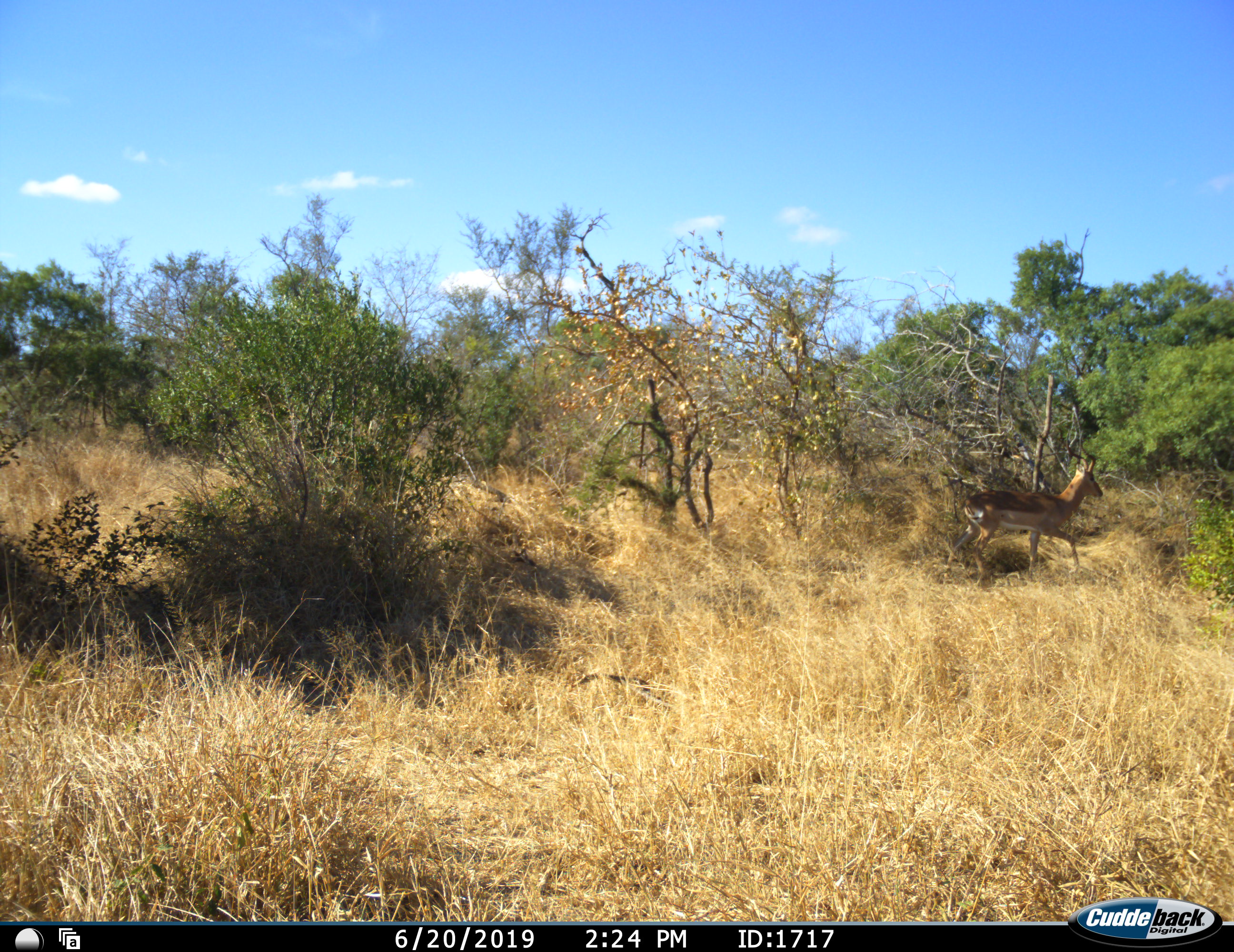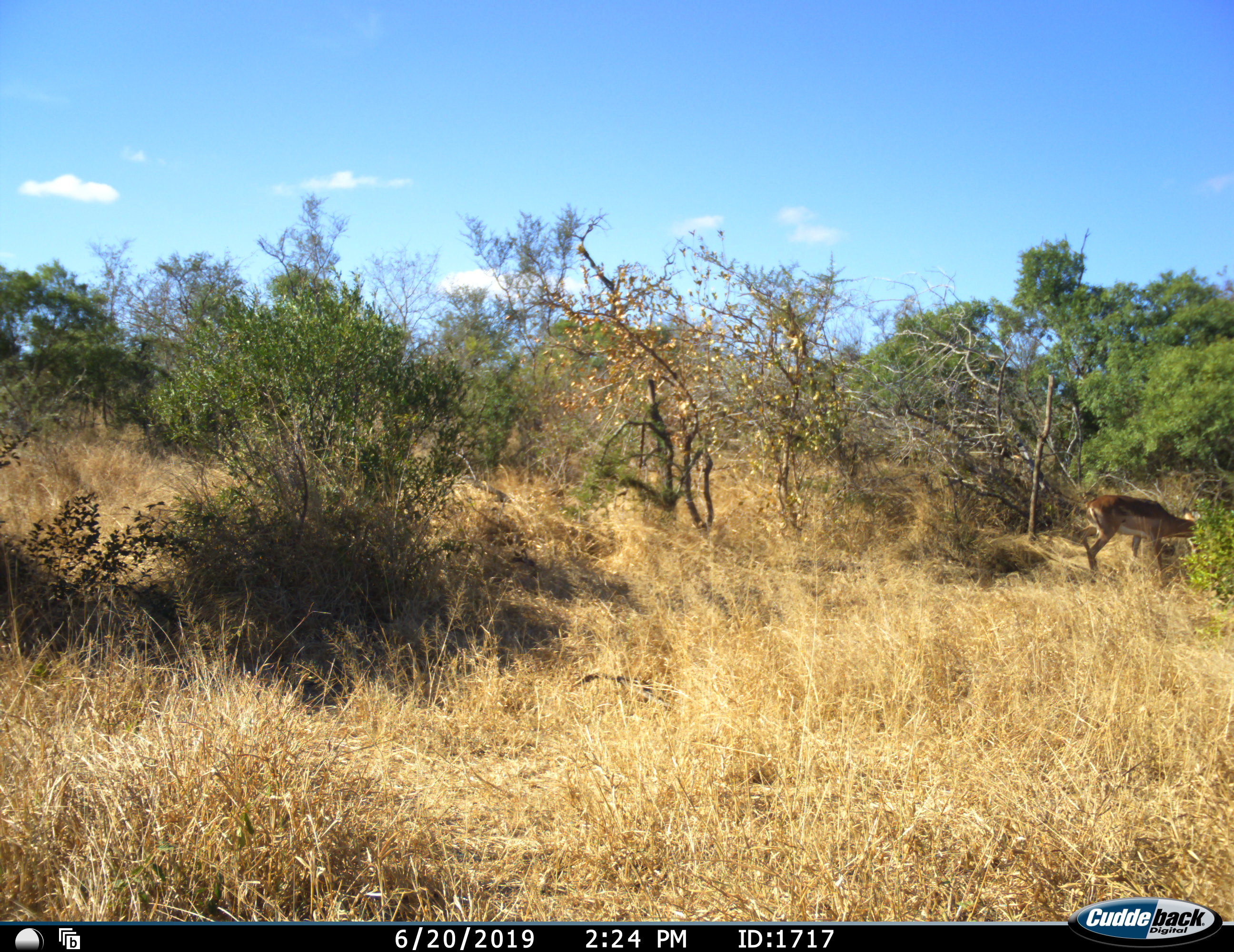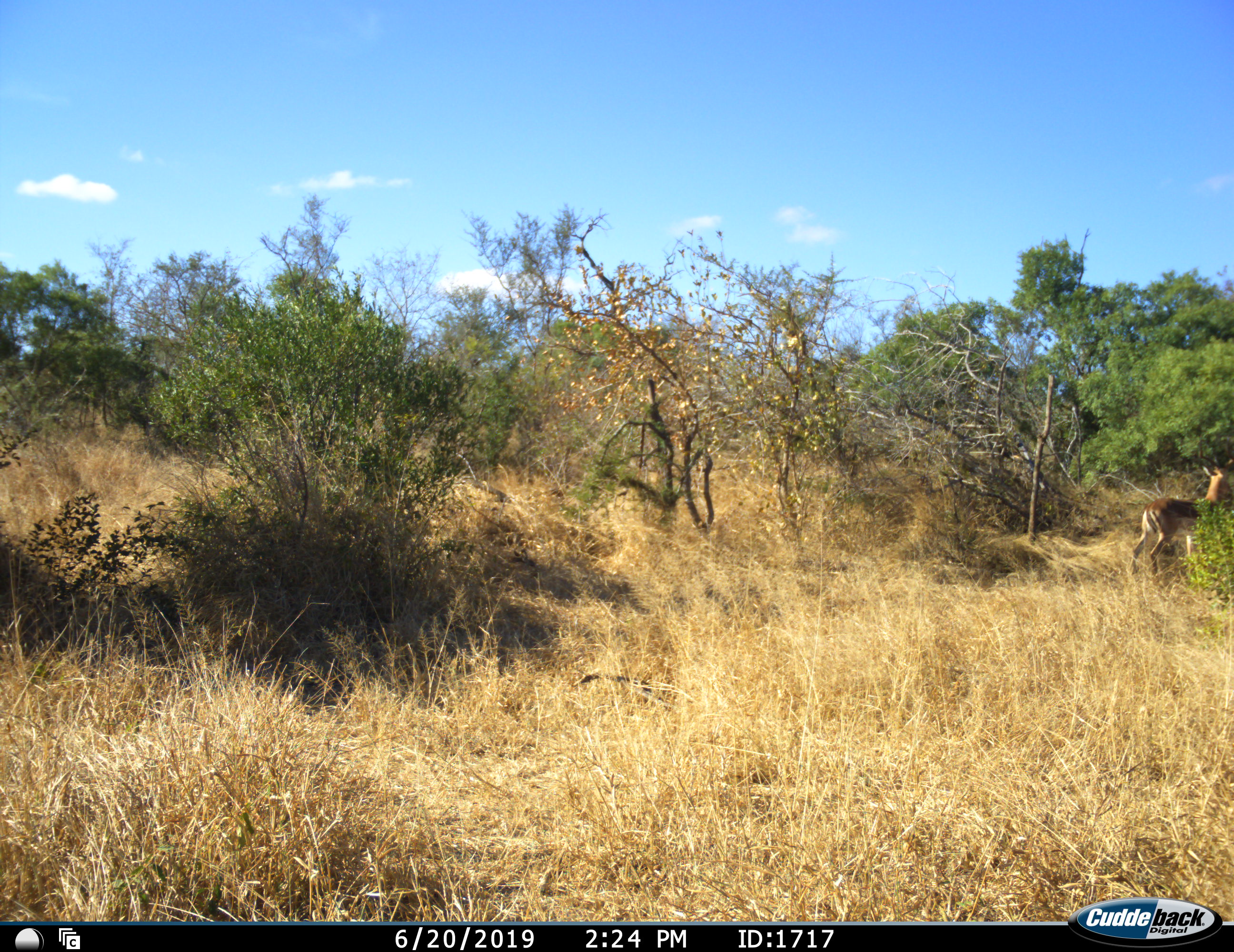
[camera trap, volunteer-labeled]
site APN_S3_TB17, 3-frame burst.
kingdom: Animalia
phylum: Chordata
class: Mammalia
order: Artiodactyla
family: Bovidae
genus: Aepyceros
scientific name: Aepyceros melampus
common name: impala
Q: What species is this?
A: Impala (Aepyceros melampus).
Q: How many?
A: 1.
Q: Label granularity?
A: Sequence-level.